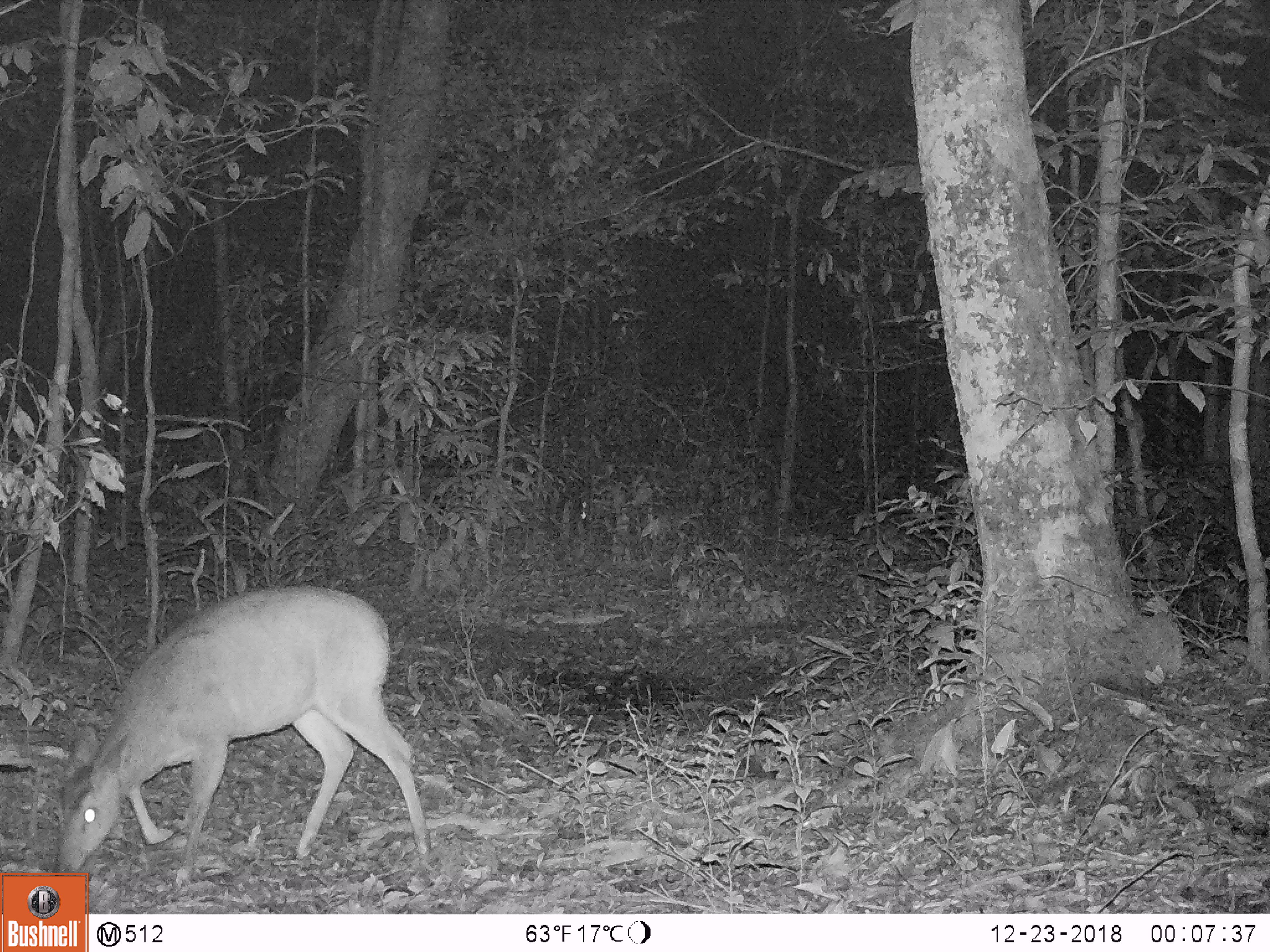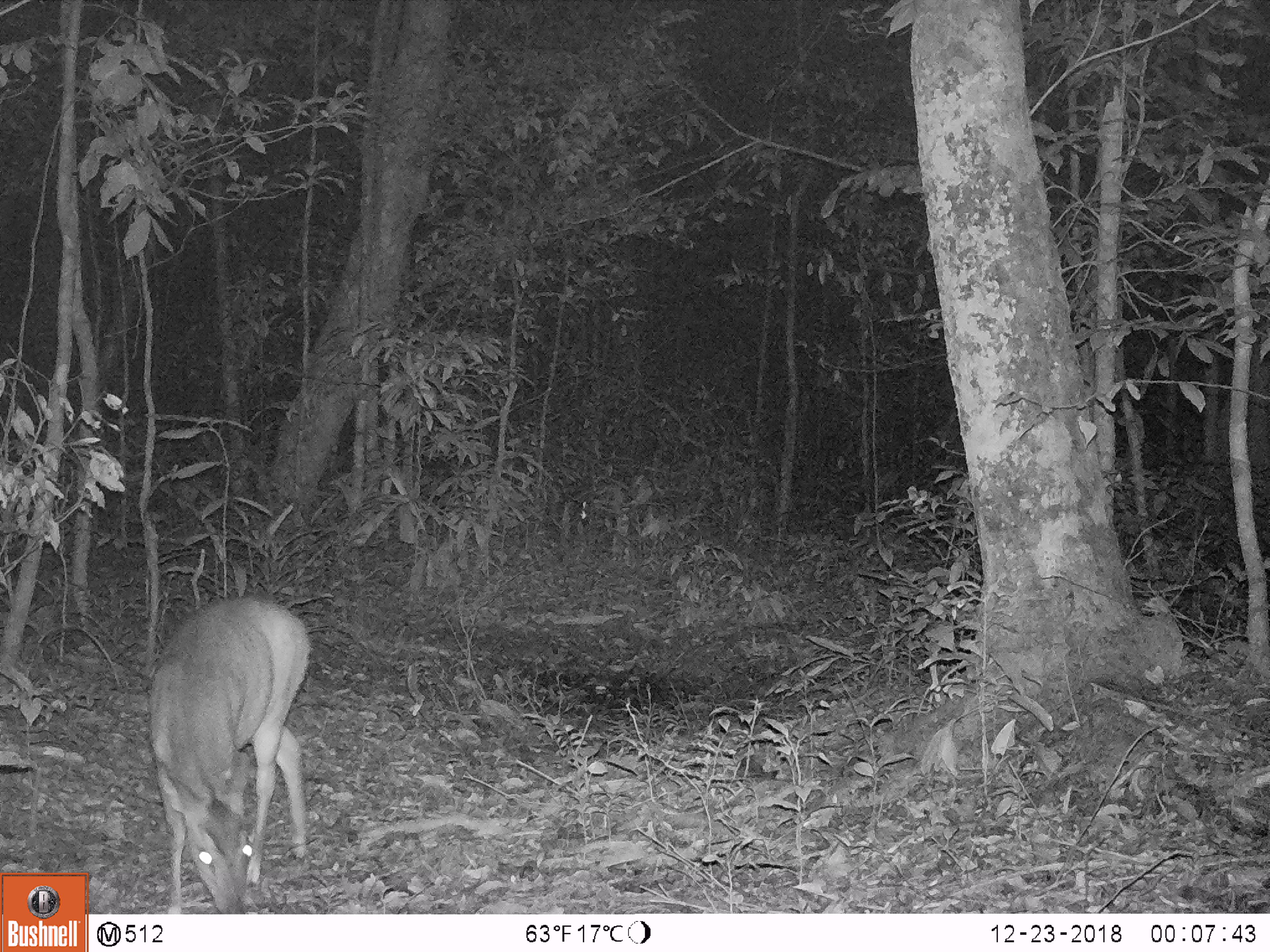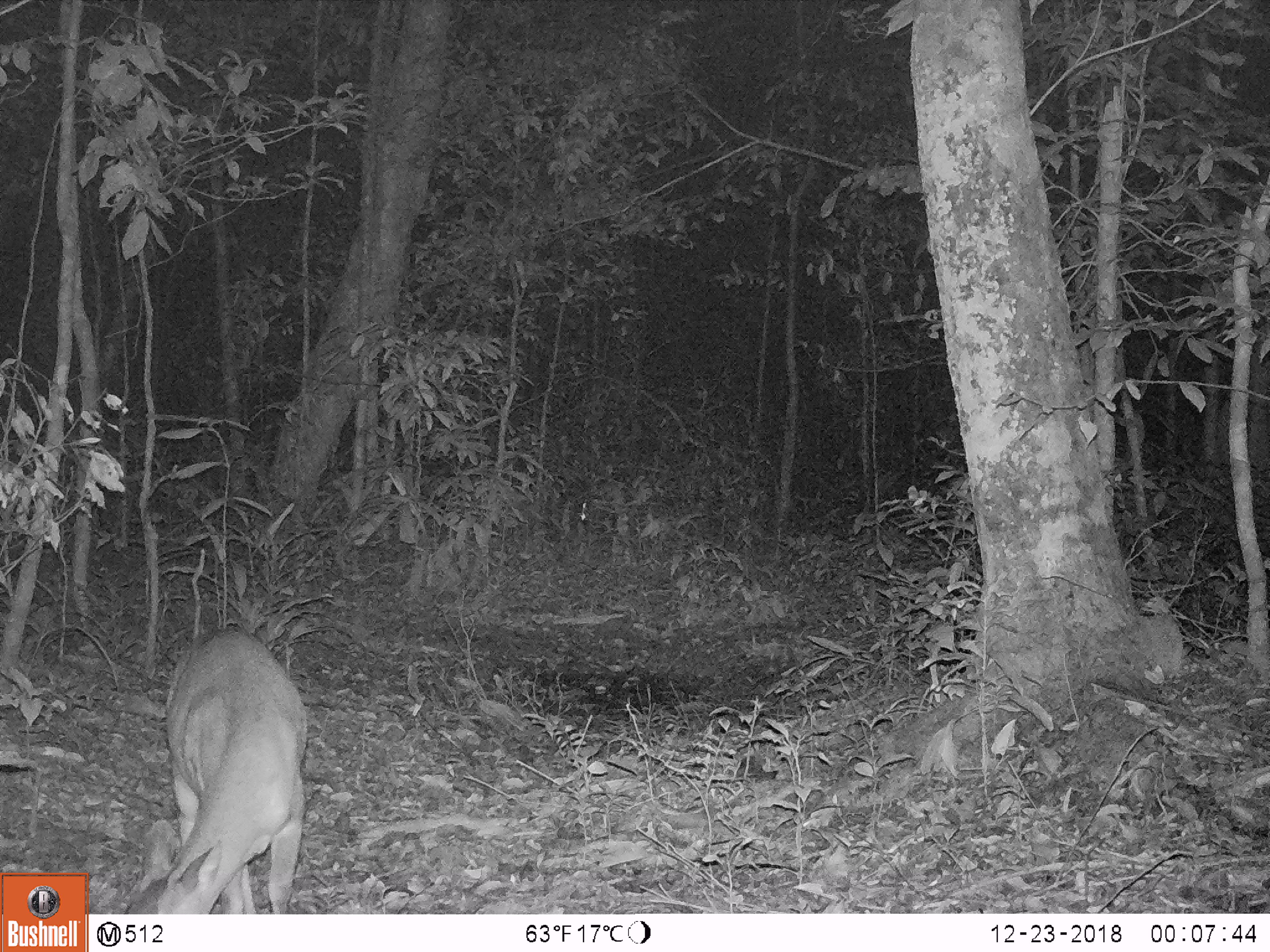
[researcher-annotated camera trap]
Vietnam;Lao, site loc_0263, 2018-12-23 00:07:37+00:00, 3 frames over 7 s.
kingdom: Animalia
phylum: Chordata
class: Mammalia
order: Artiodactyla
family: Cervidae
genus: Muntiacus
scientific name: Muntiacus vuquangensis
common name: large-antlered muntjac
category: large antlered muntjac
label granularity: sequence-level